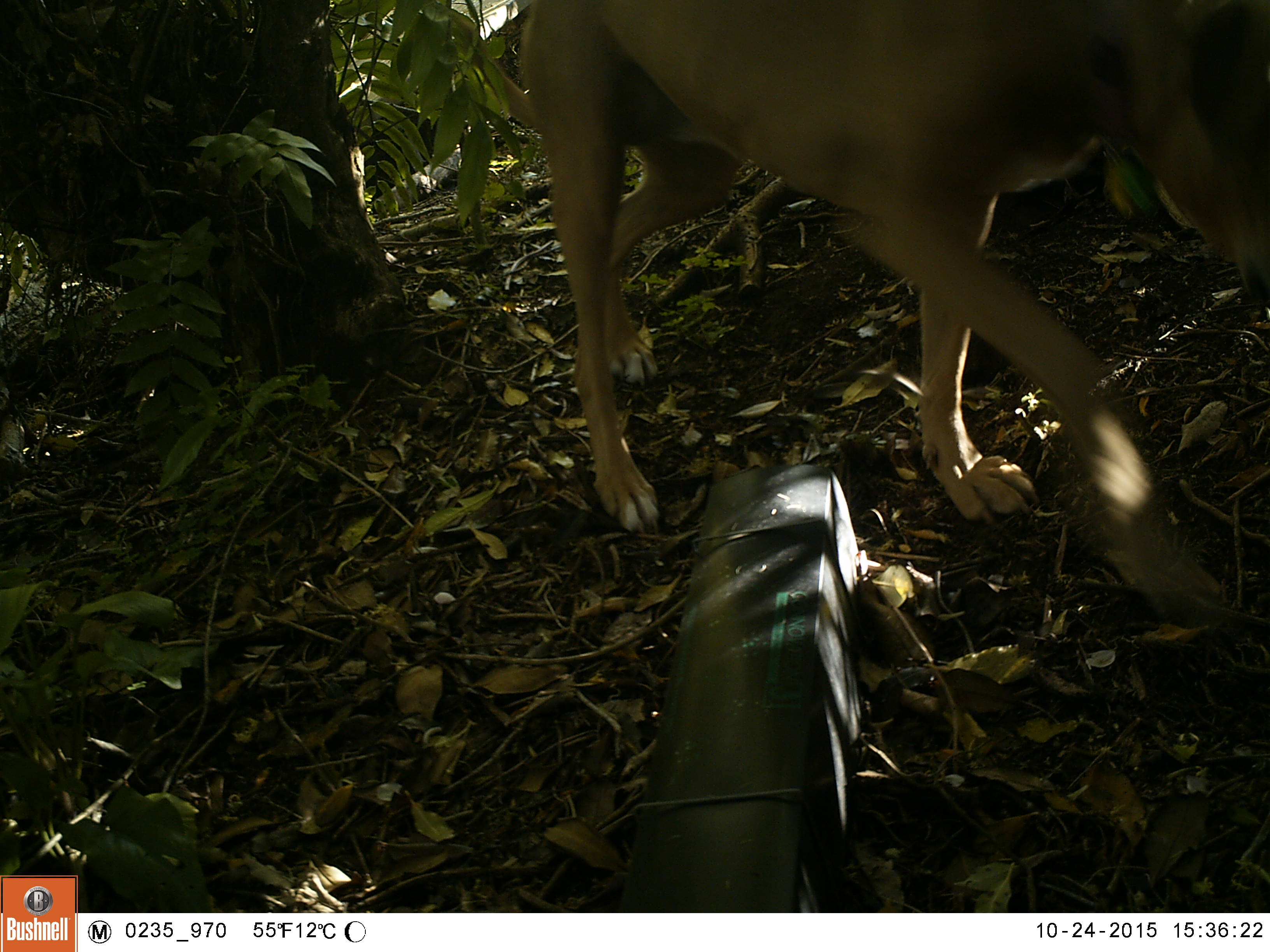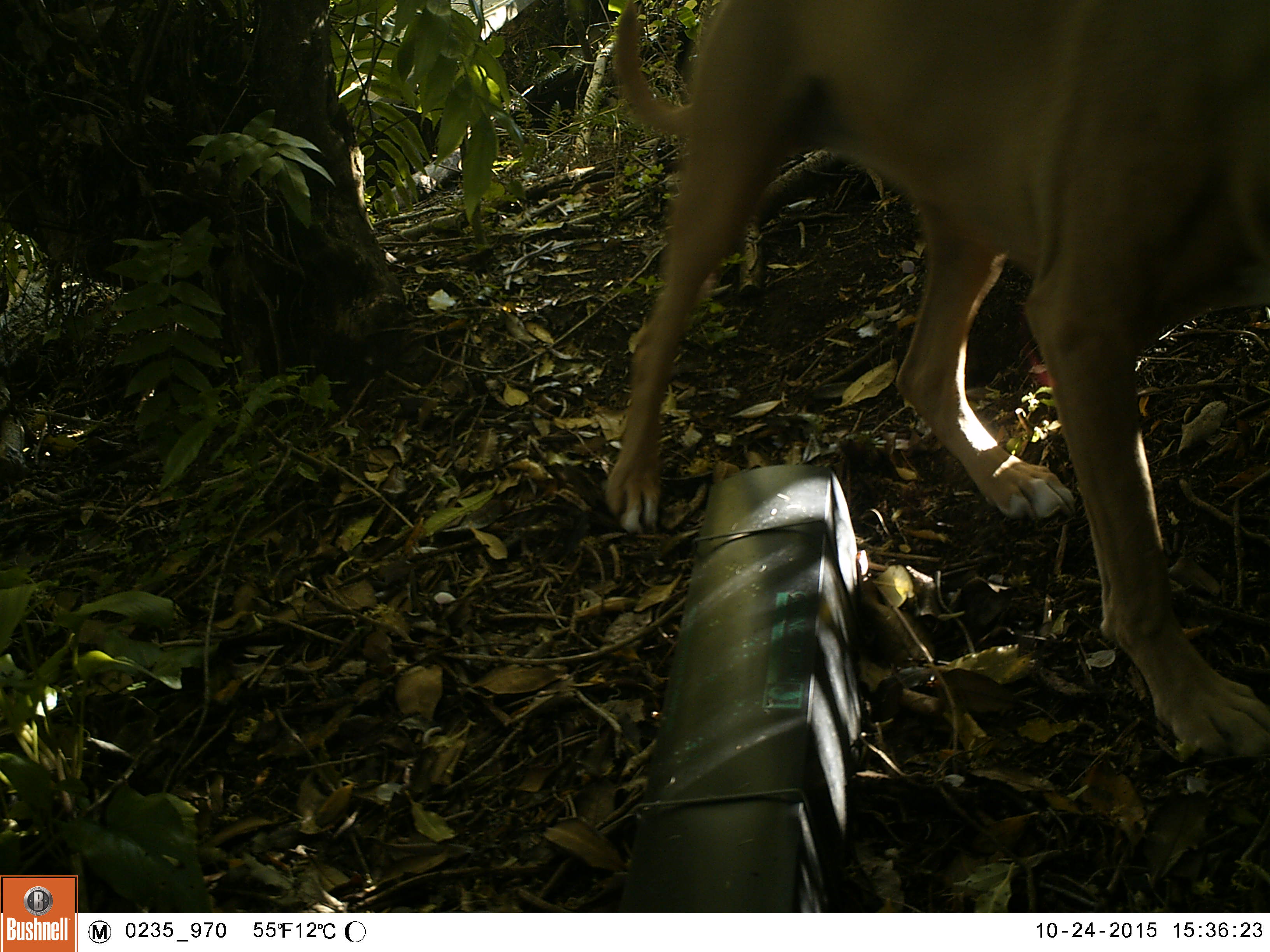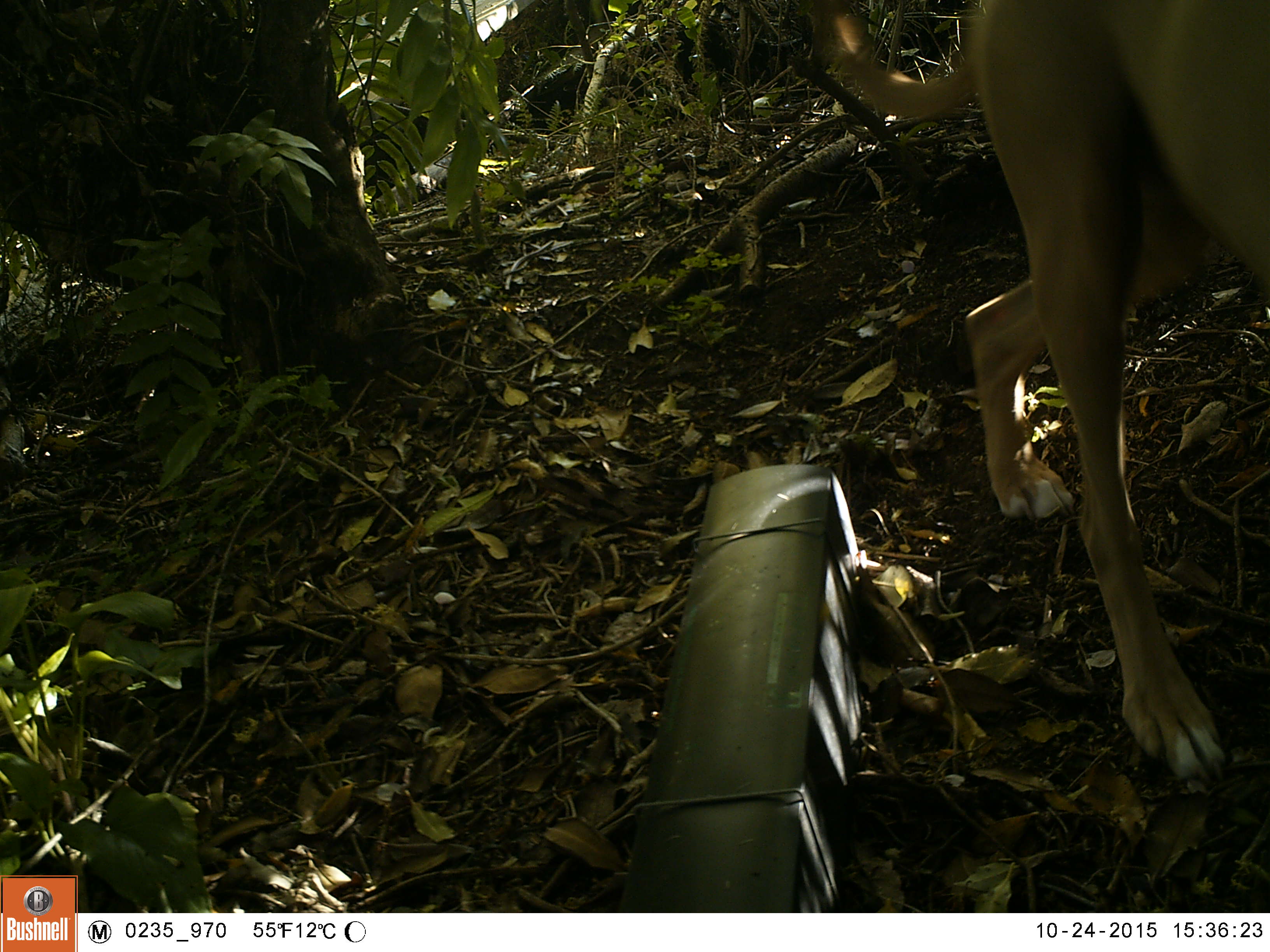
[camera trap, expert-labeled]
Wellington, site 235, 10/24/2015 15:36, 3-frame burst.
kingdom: Animalia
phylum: Chordata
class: Mammalia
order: Carnivora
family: Canidae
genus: Canis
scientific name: Canis familiaris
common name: dog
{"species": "dog (Canis familiaris)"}